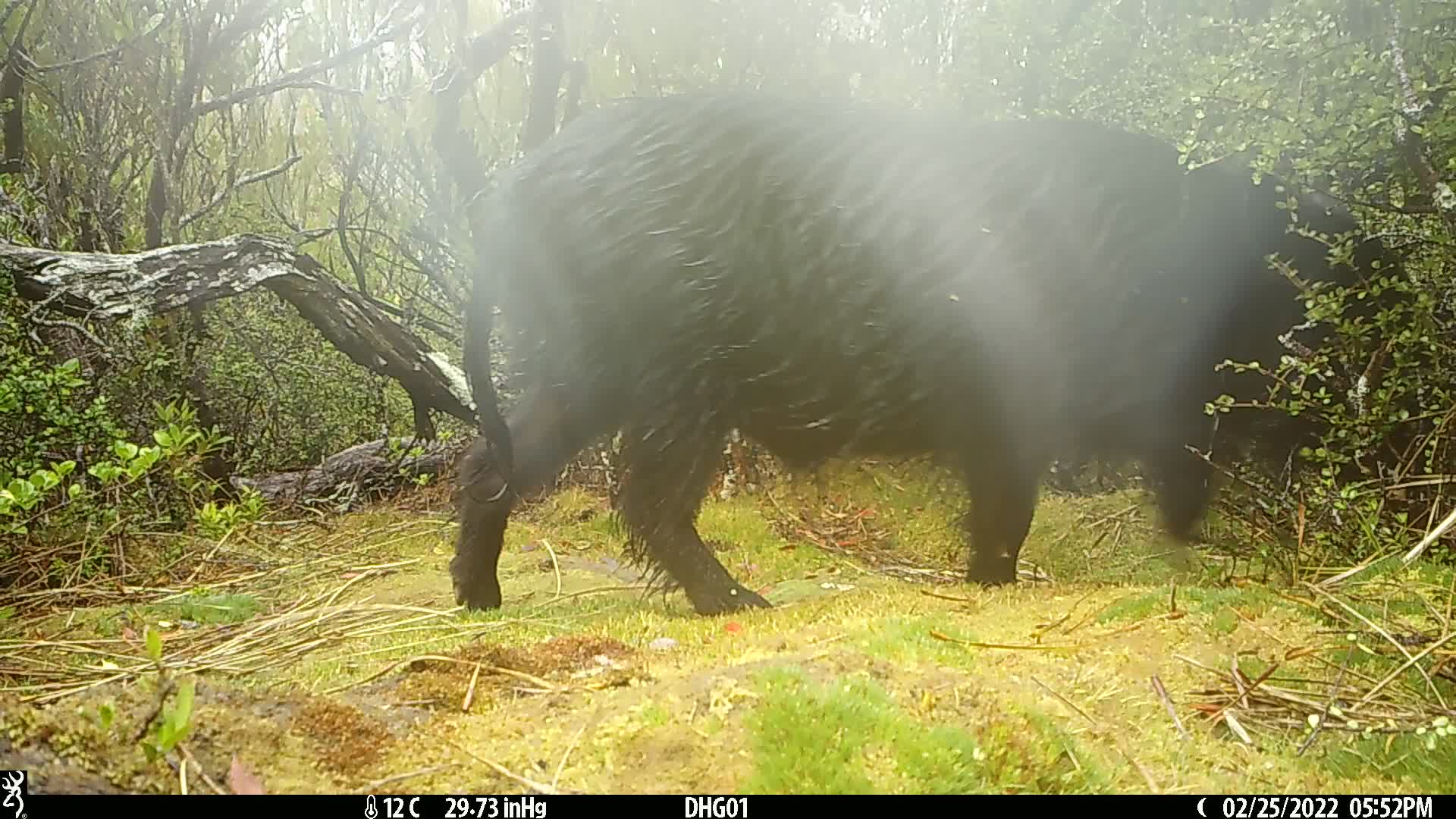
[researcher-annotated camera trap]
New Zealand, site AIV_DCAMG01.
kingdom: Animalia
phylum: Chordata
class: Mammalia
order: Artiodactyla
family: Suidae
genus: Sus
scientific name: Sus scrofa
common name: pig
Pig (Sus scrofa).